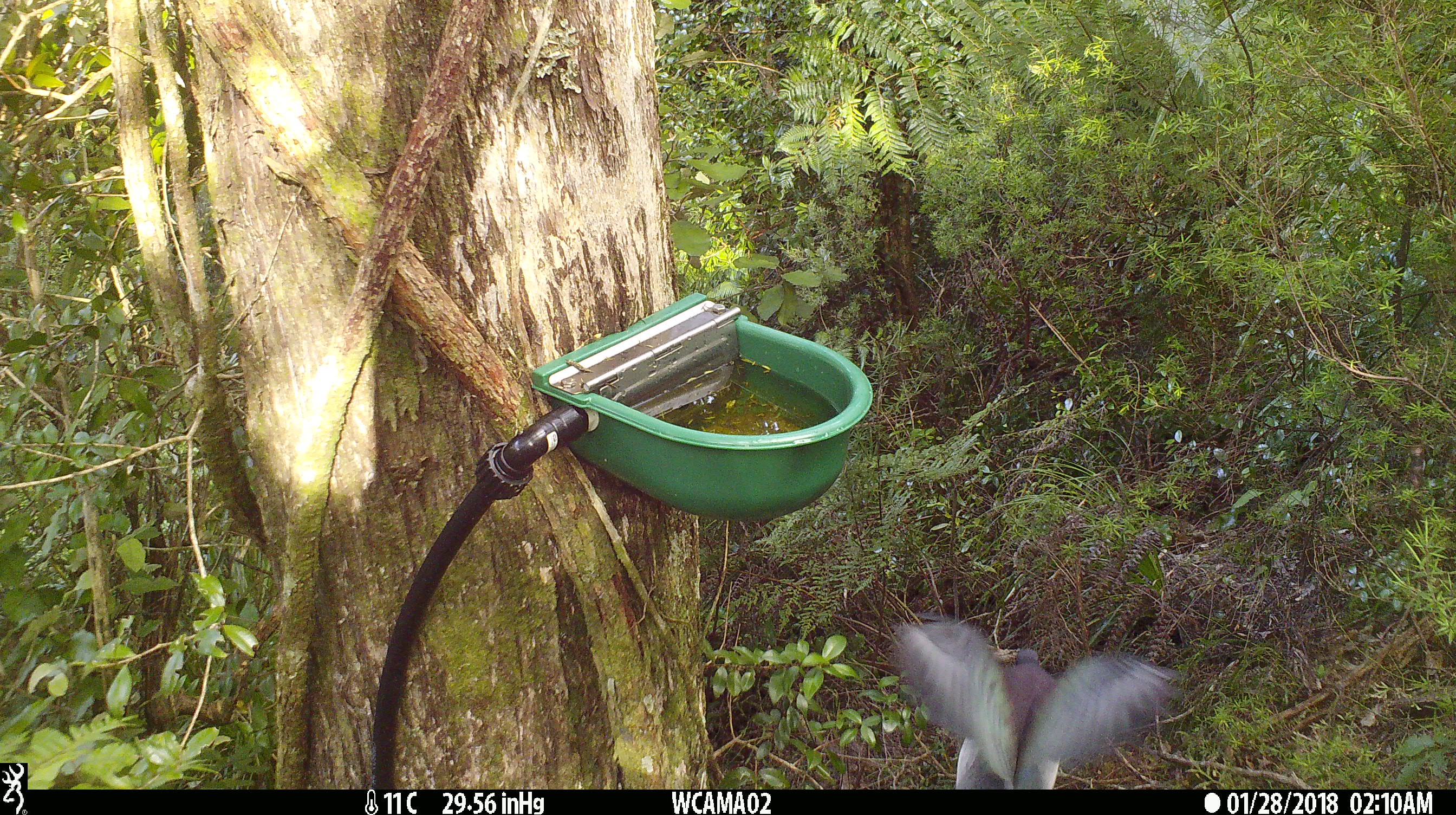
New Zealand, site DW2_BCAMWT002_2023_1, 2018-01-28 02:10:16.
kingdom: Animalia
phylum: Chordata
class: Aves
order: Columbiformes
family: Columbidae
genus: Hemiphaga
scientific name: Hemiphaga novaeseelandiae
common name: new zealand pigeon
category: kereru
Kereru (new zealand pigeon) (Hemiphaga novaeseelandiae).